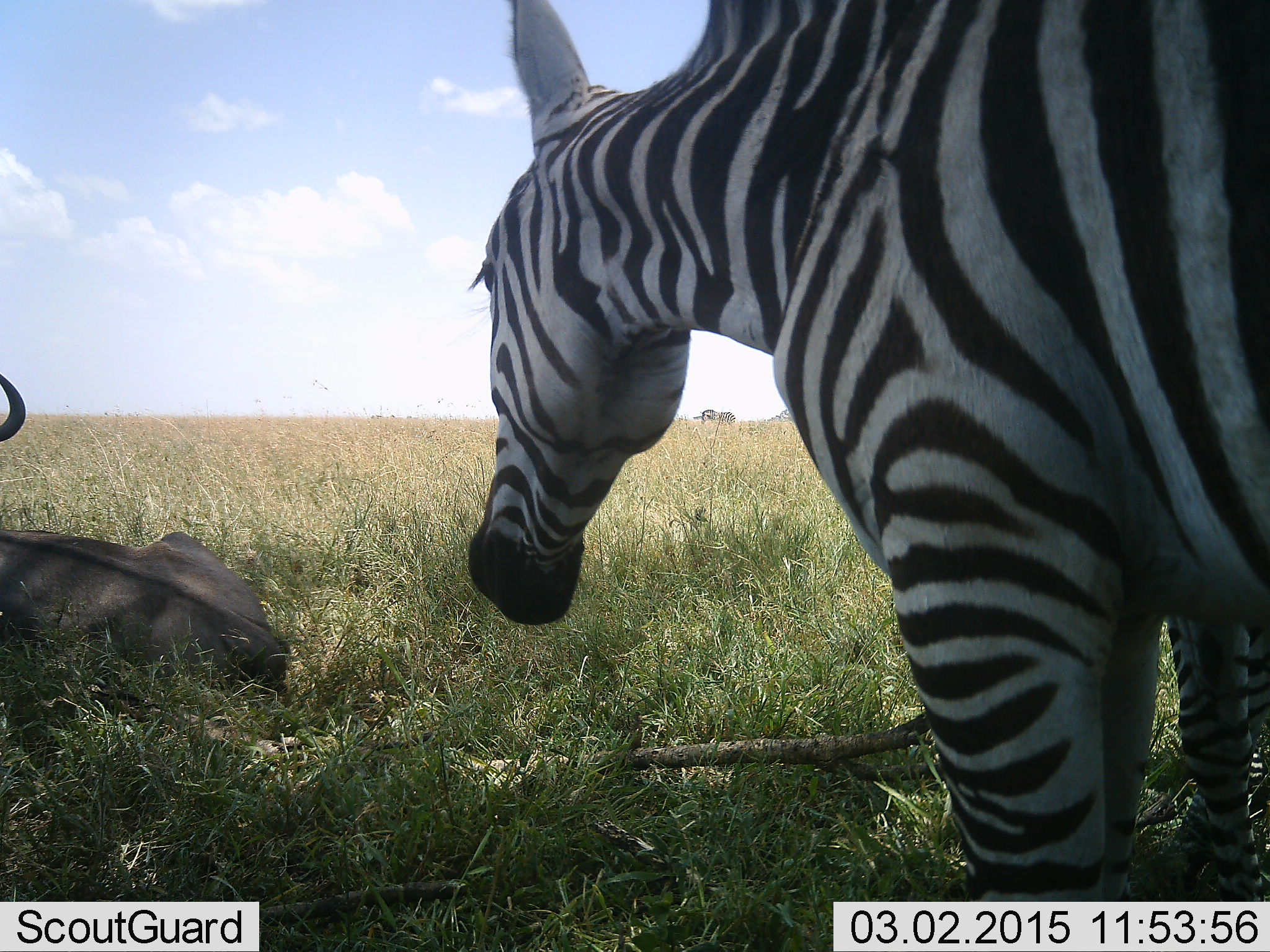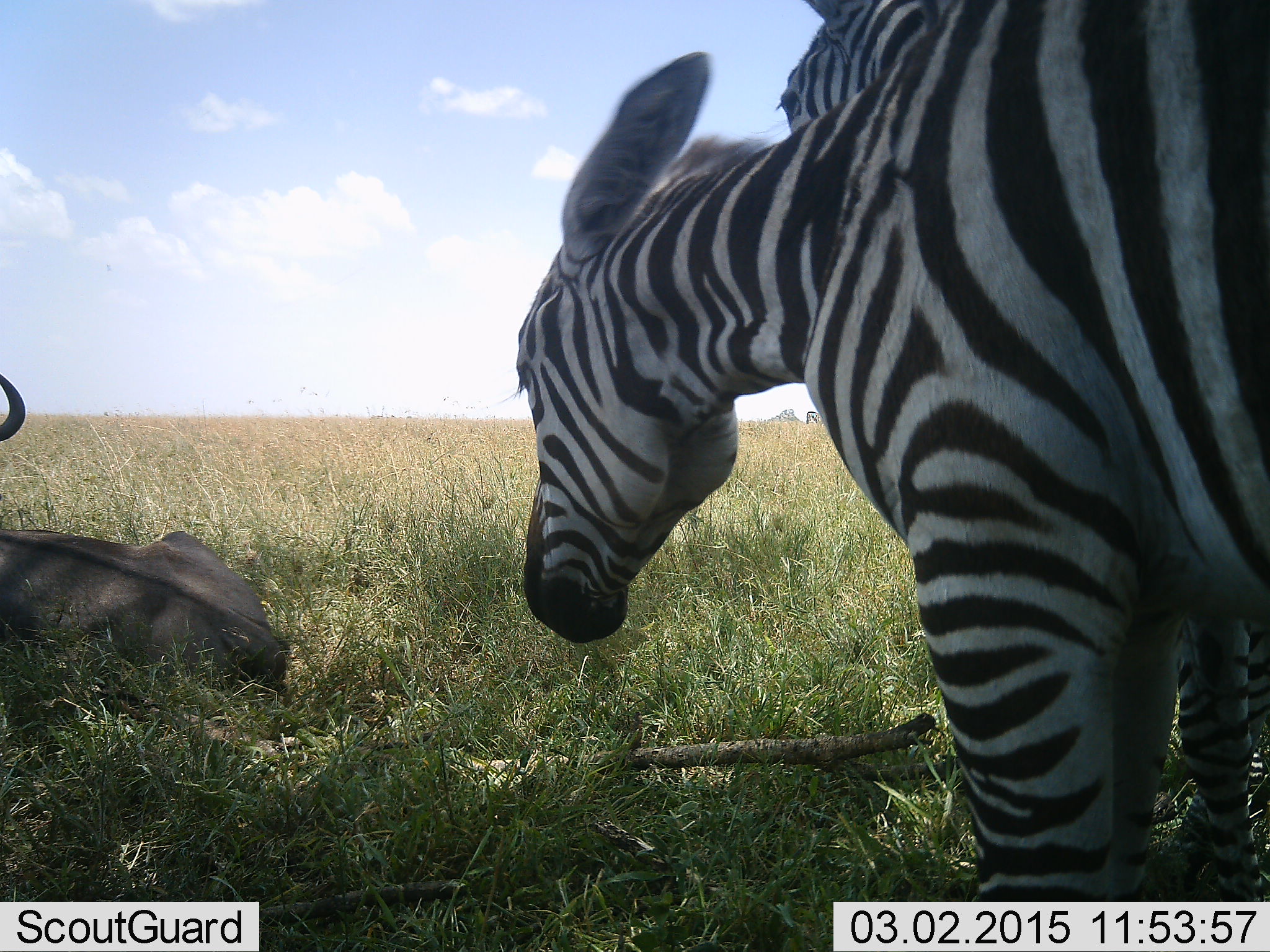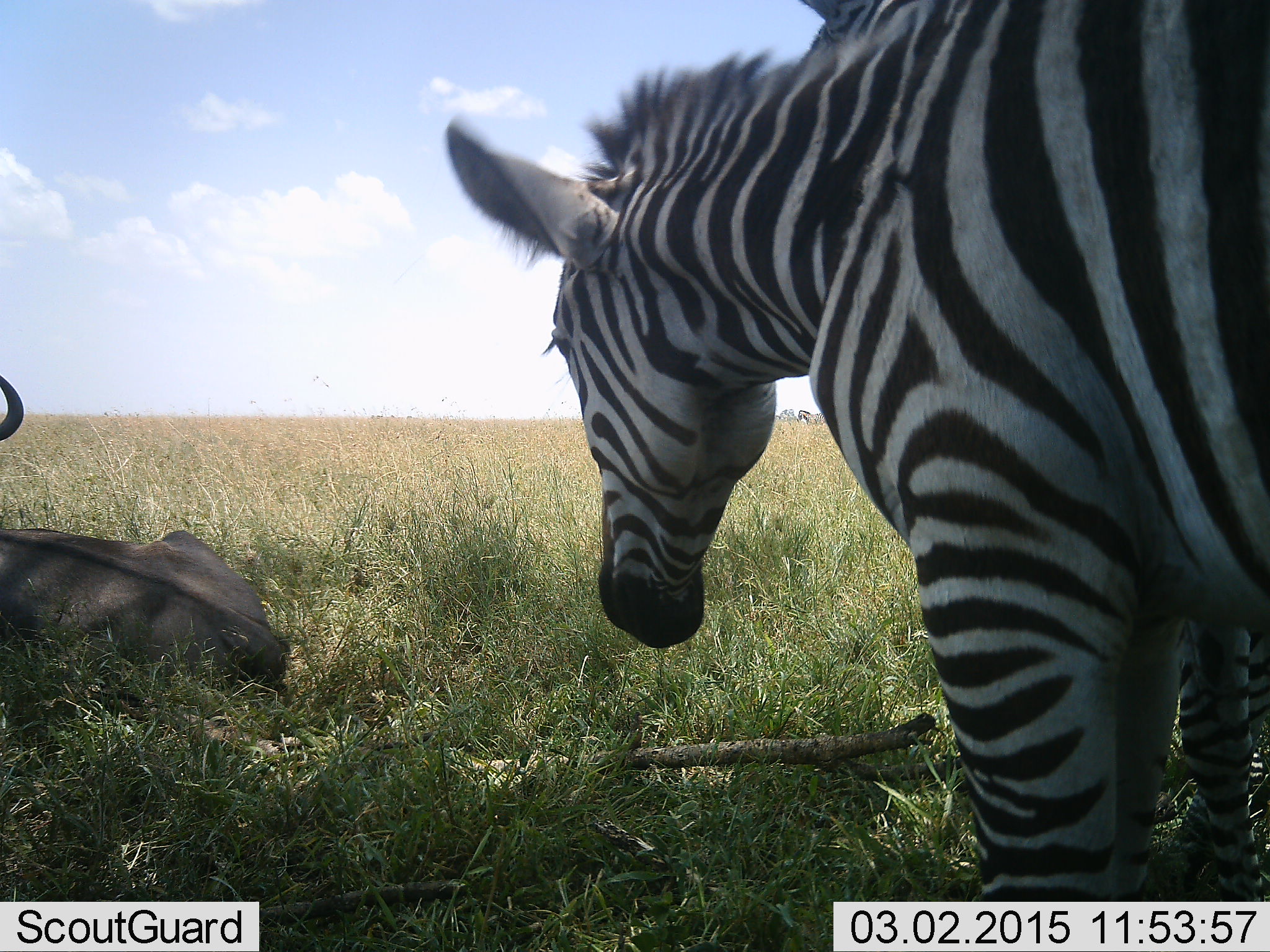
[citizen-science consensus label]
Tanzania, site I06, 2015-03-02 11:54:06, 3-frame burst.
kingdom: Animalia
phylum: Chordata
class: Mammalia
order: Artiodactyla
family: Bovidae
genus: Connochaetes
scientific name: Connochaetes taurinus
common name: blue wildebeest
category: wildebeest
Wildebeest (blue wildebeest) (Connochaetes taurinus), count 1. Behavior (volunteer vote fractions): standing 0%, resting 100%, moving 0%, interacting 0%. Young present (vote fraction): 0%. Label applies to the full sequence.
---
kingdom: Animalia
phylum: Chordata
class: Mammalia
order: Perissodactyla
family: Equidae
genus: Equus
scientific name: Equus quagga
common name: plains zebra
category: zebra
Zebra (plains zebra) (Equus quagga), count 2. Behavior (volunteer vote fractions): standing 77%, resting 8%, moving 15%, interacting 0%. Young present (vote fraction): 8%. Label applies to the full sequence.